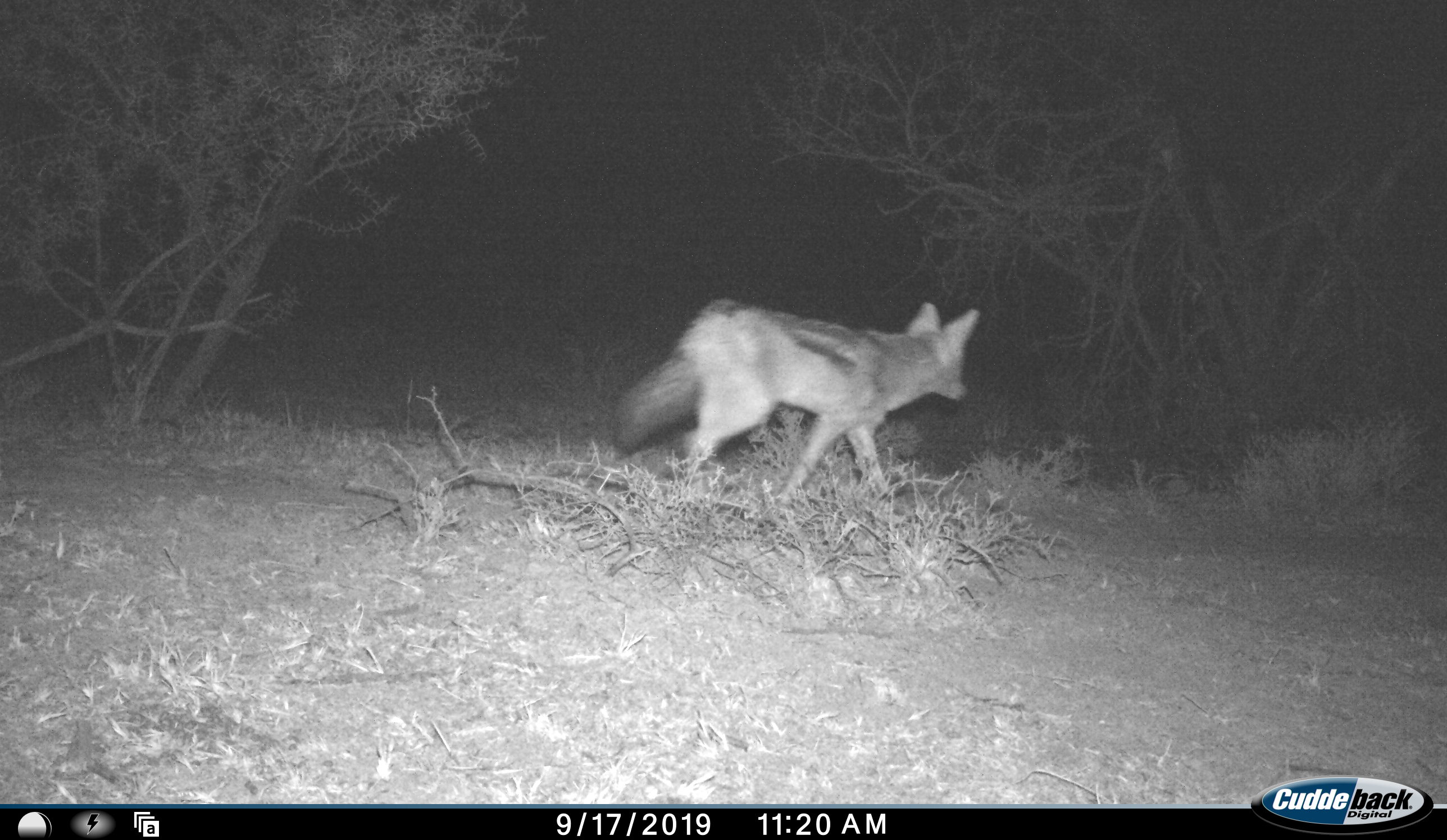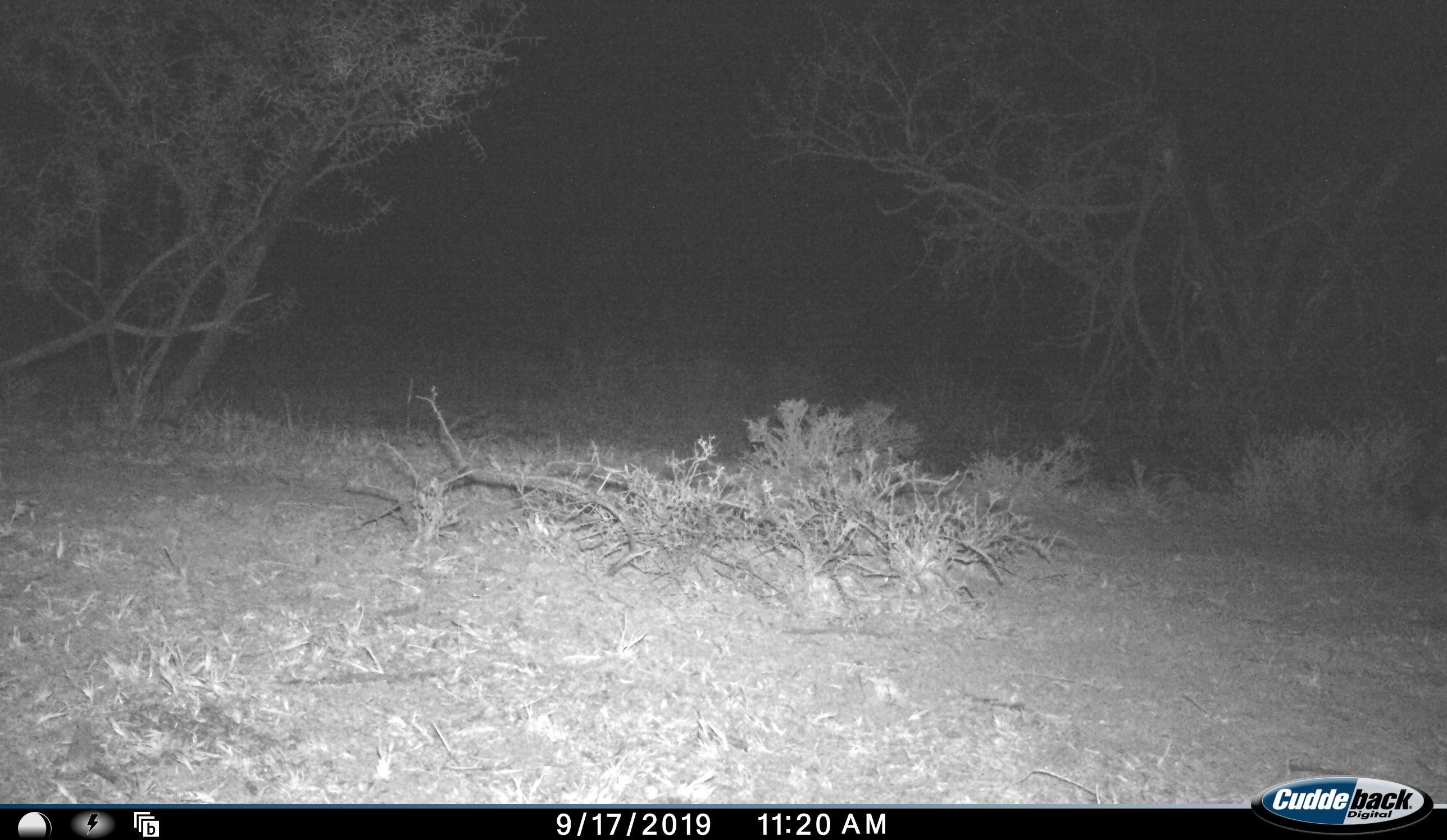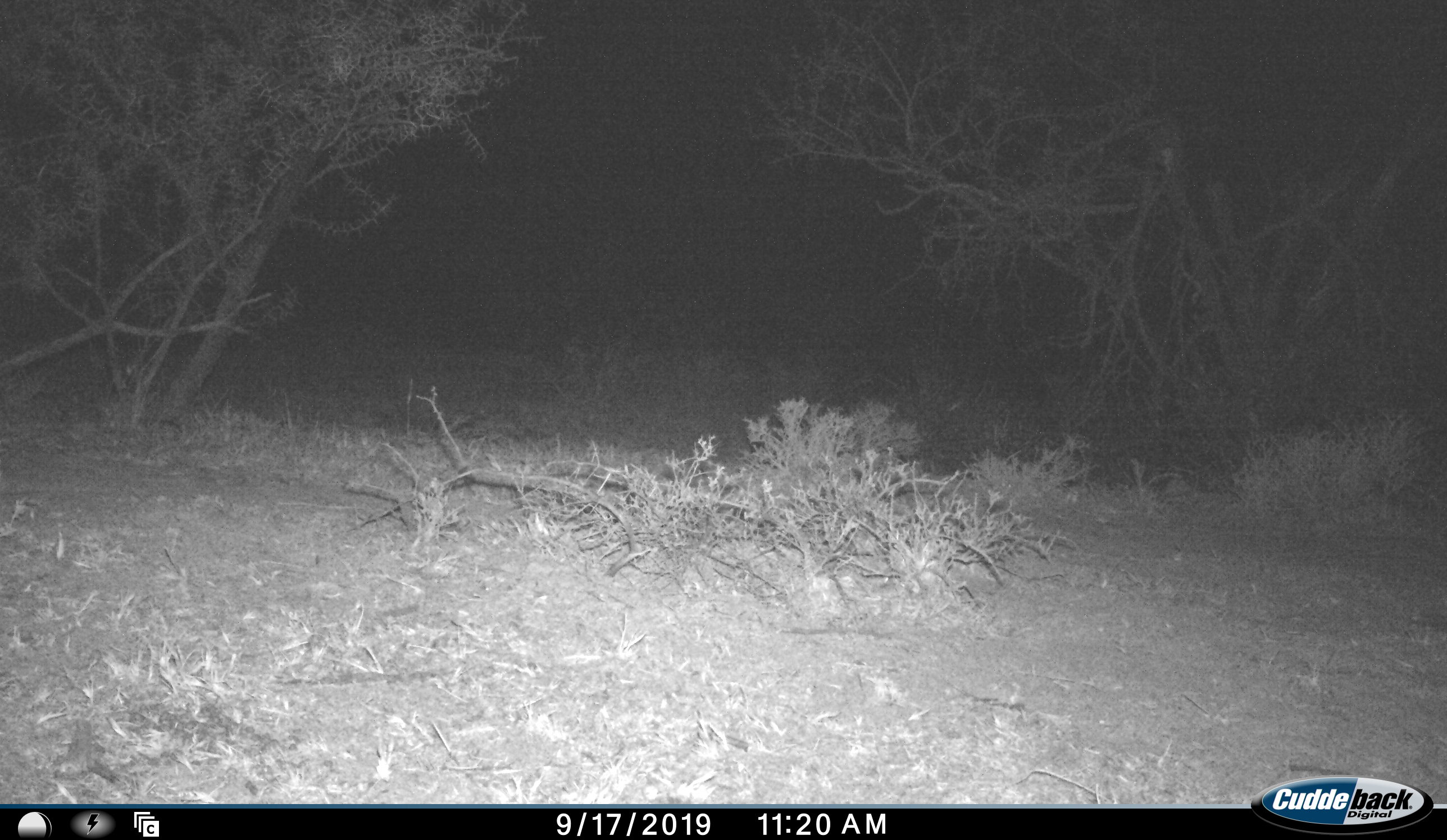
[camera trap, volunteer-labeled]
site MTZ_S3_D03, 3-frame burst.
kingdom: Animalia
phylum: Chordata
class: Mammalia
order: Carnivora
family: Canidae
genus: Lupulella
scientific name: Lupulella mesomelas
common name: black-backed jackal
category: jackalblackbacked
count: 1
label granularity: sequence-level